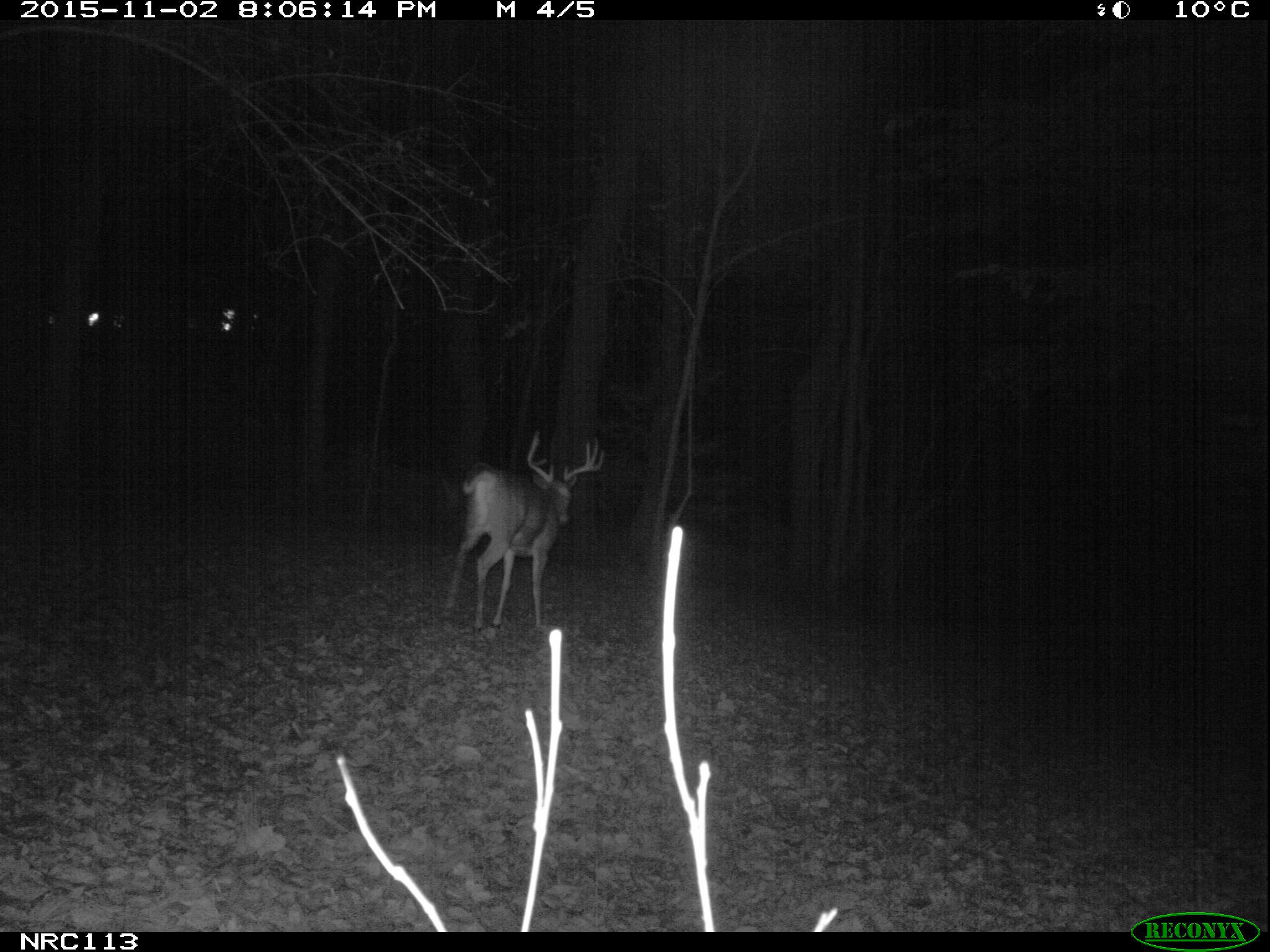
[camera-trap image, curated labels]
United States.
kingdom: Animalia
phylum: Chordata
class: Mammalia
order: Artiodactyla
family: Cervidae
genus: Odocoileus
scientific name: Odocoileus virginianus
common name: white-tailed deer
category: White Tailed Deer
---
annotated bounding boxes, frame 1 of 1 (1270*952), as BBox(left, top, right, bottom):
White Tailed Deer: BBox(428, 428, 618, 626)